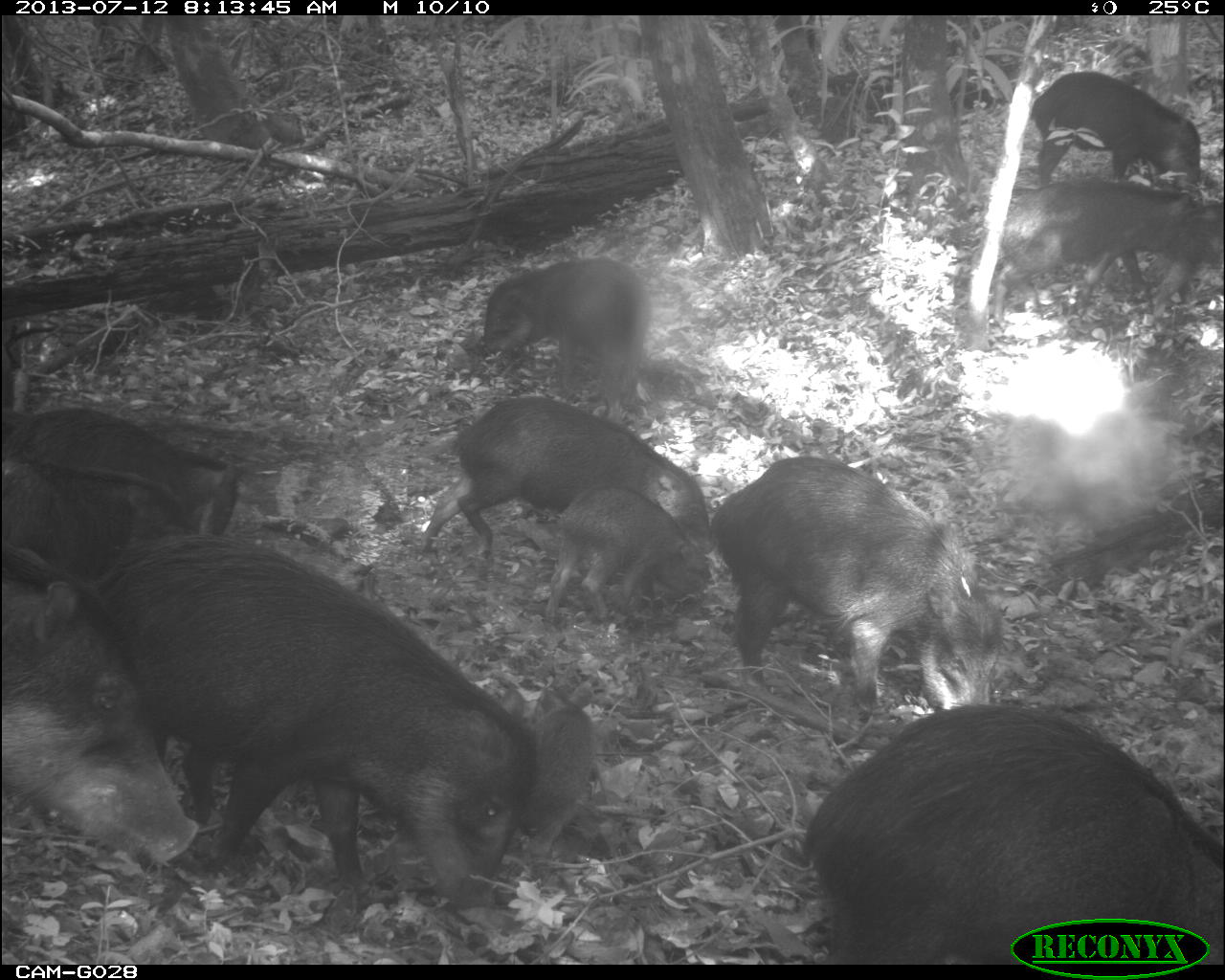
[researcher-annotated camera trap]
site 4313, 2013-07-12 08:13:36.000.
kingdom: Animalia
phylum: Chordata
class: Mammalia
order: Artiodactyla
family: Tayassuidae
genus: Tayassu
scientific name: Tayassu pecari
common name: white-lipped peccary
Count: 20.